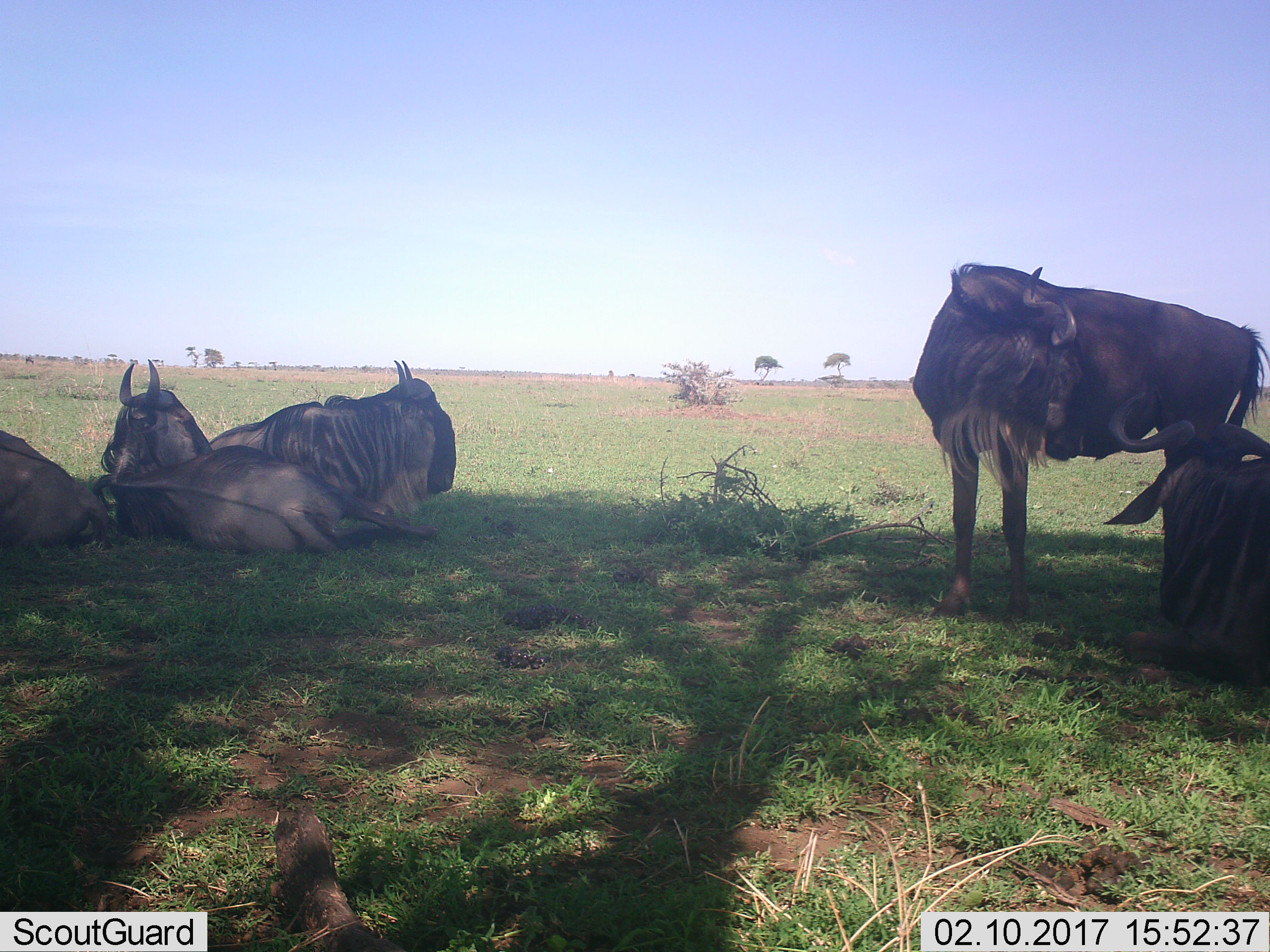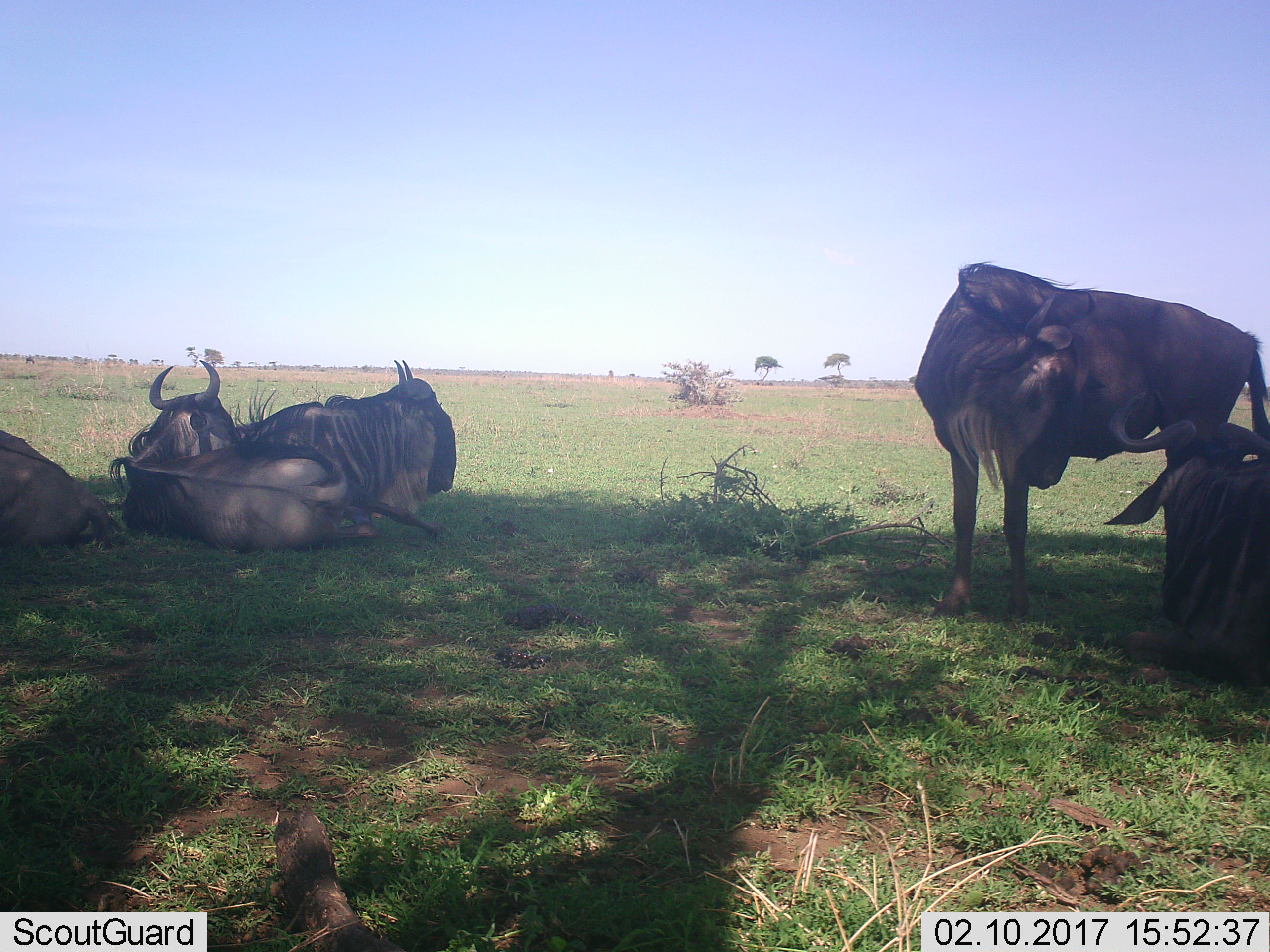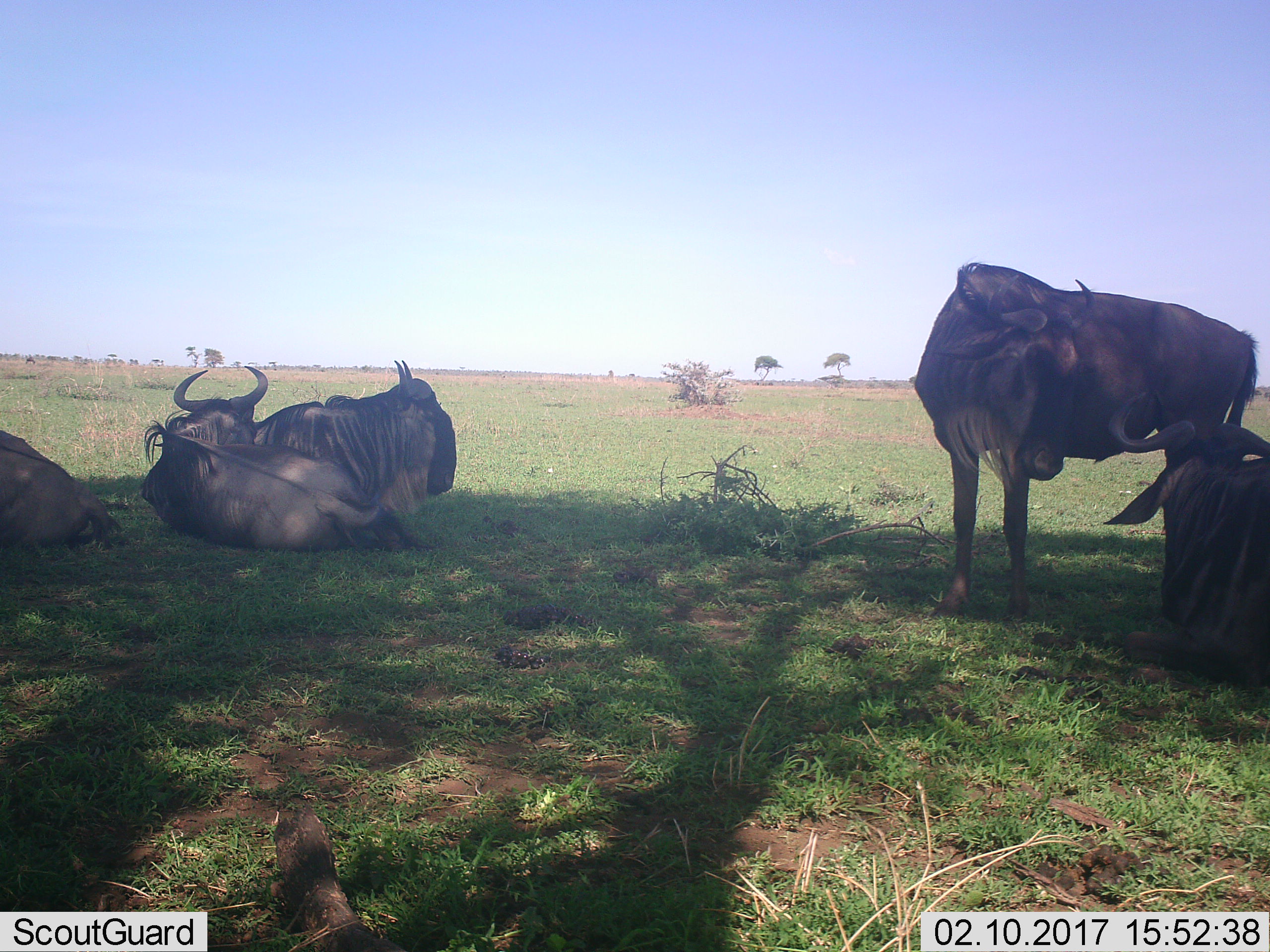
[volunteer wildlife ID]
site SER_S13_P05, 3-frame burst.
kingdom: Animalia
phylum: Chordata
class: Mammalia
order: Artiodactyla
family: Bovidae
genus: Connochaetes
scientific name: Connochaetes taurinus taurinus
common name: blue wildebeest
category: wildebeestblue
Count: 5.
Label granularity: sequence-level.